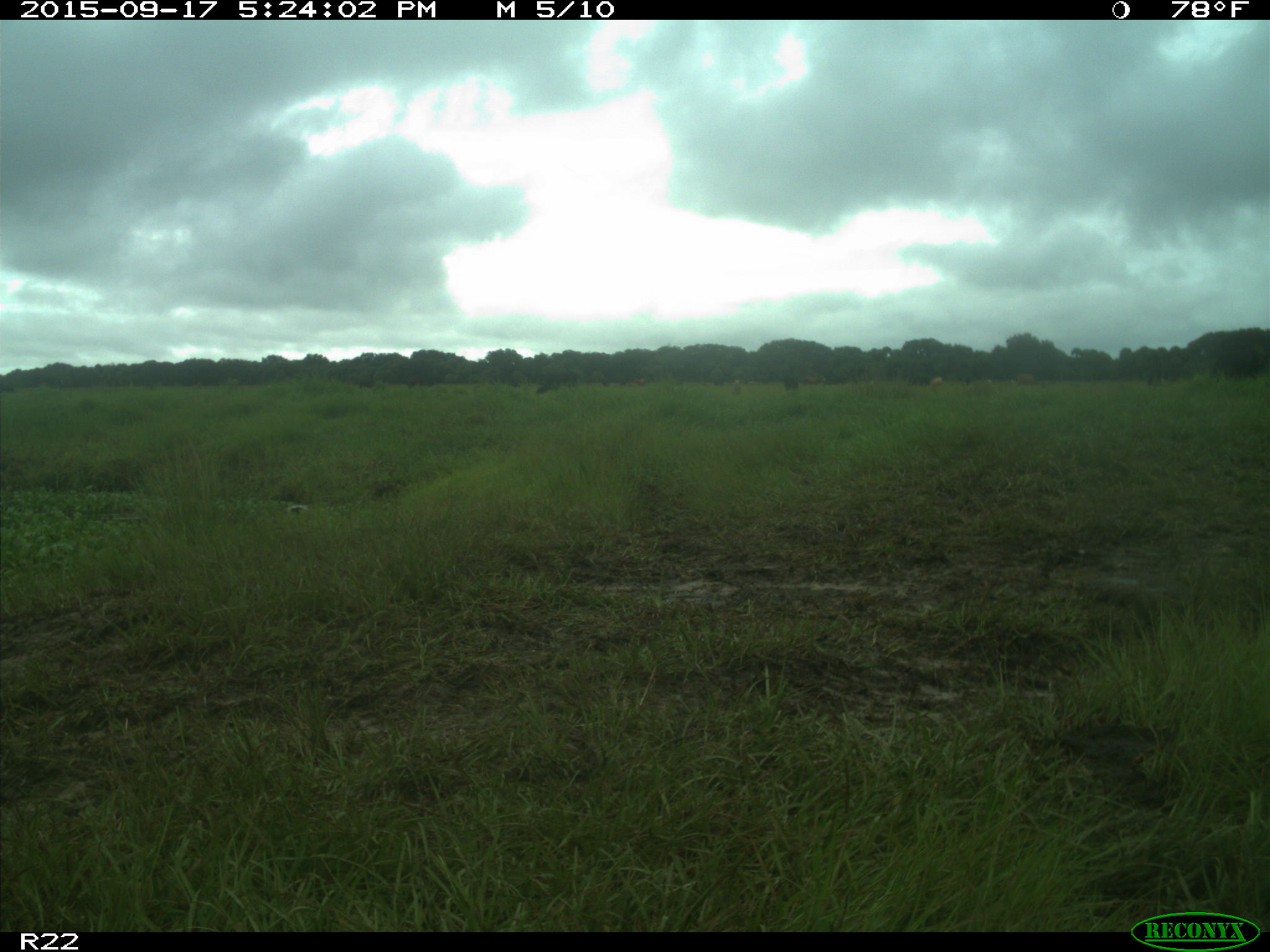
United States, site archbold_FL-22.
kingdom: Animalia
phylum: Chordata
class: Mammalia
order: Artiodactyla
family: Bovidae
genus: Bos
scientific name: Bos taurus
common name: domestic cow